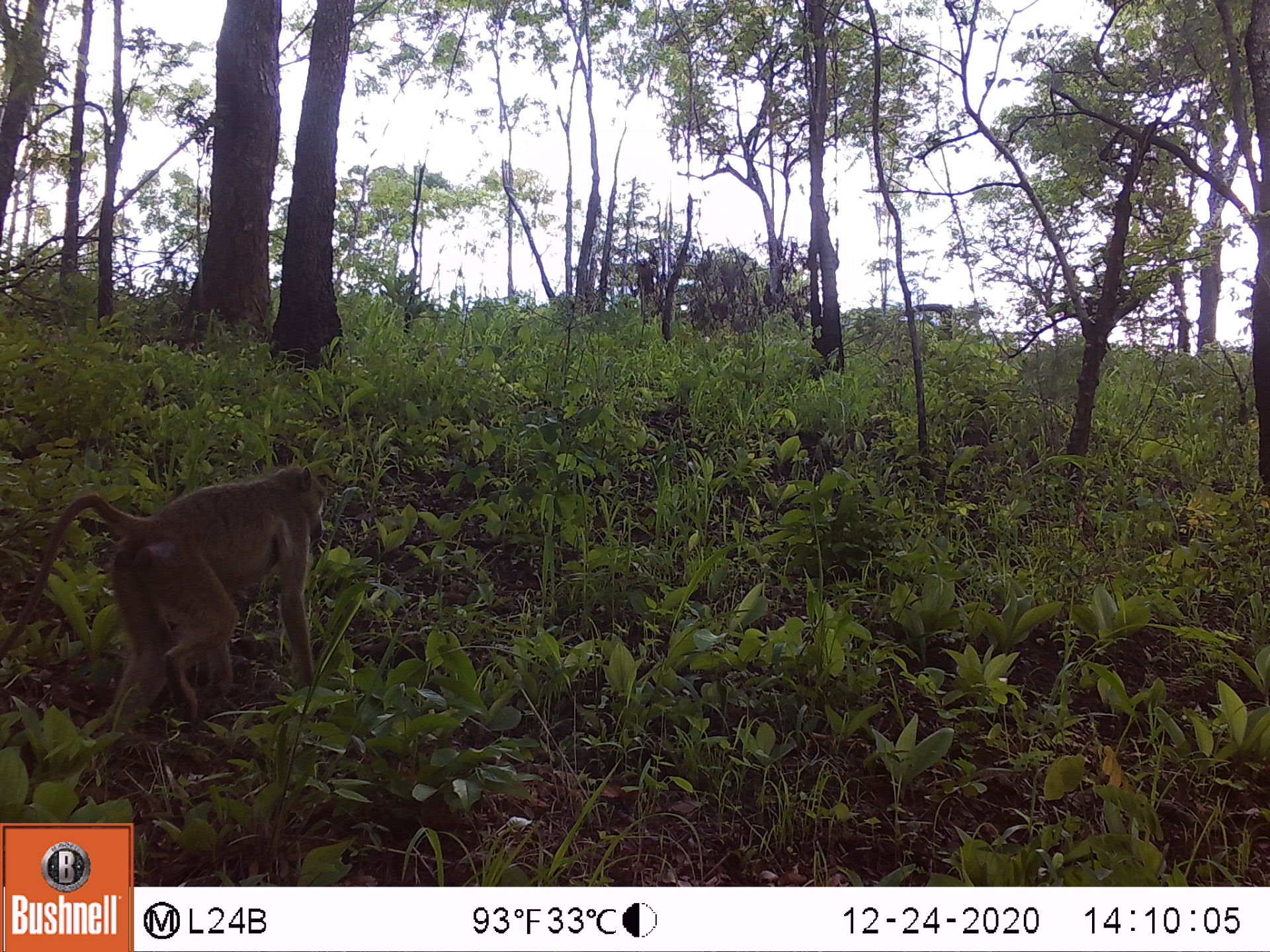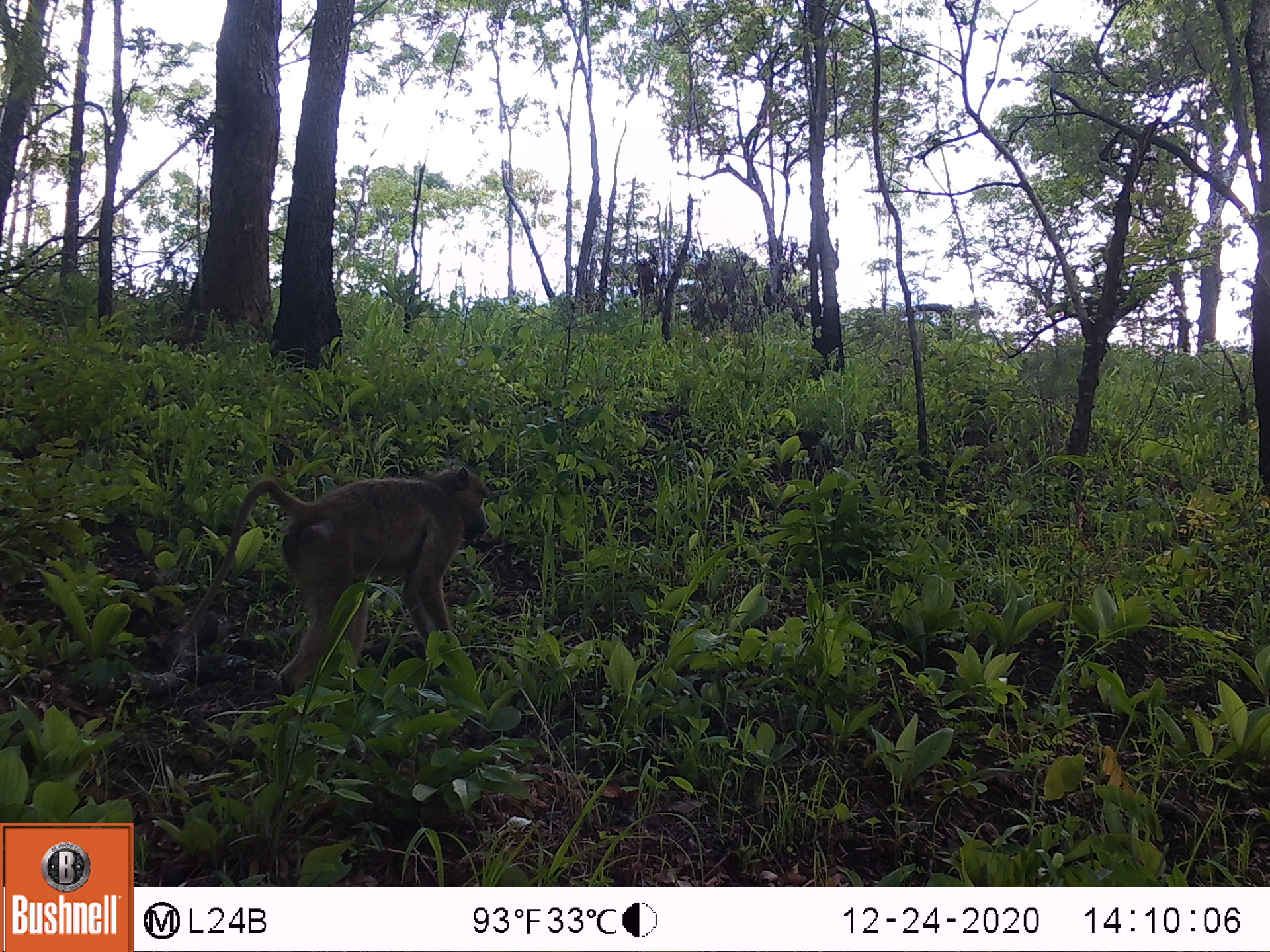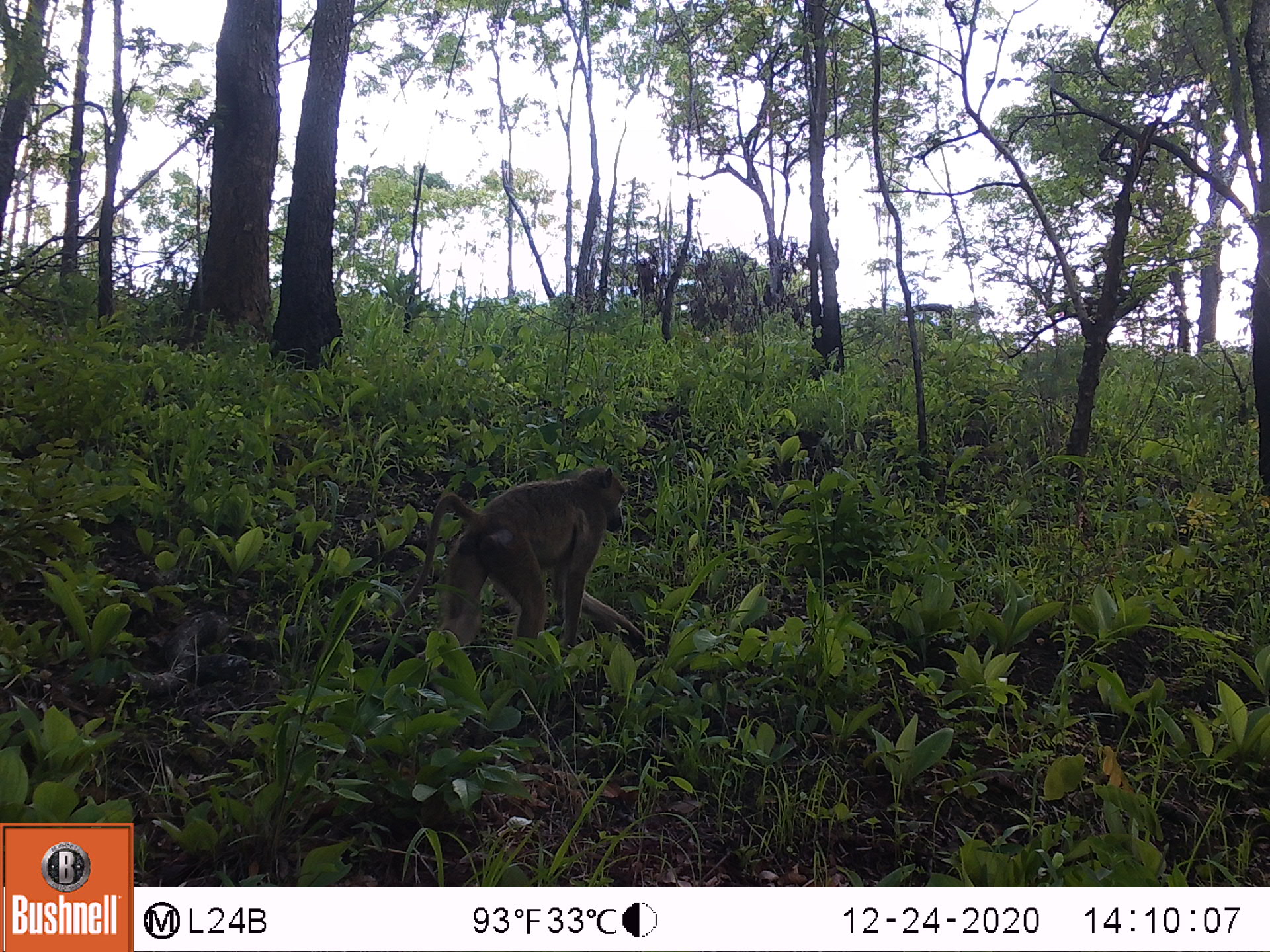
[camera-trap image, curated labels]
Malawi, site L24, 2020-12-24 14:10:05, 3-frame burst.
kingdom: Animalia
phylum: Chordata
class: Mammalia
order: Primates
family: Cercopithecidae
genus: Papio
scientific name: Papio cynocephalus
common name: yellow baboon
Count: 1.